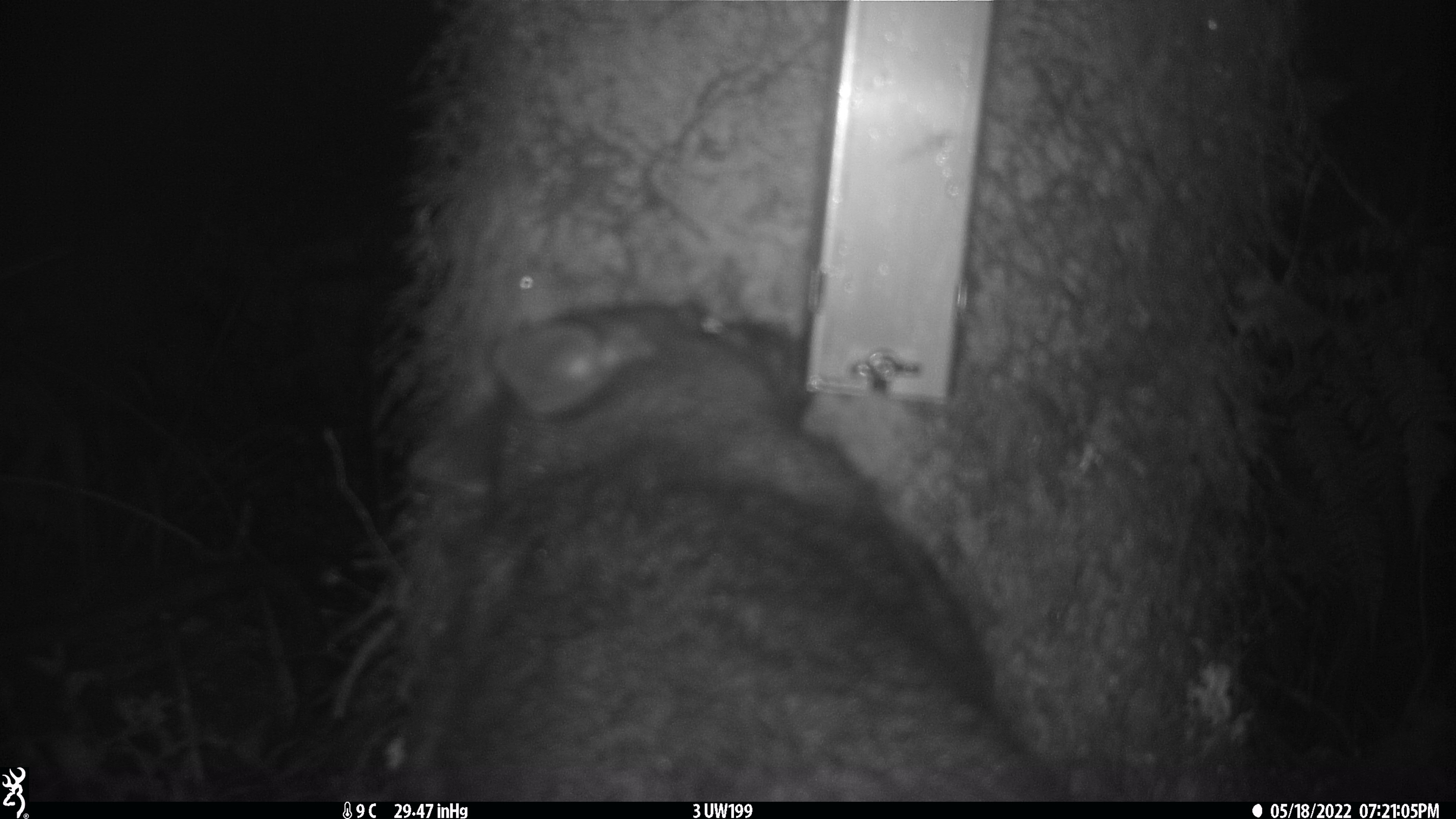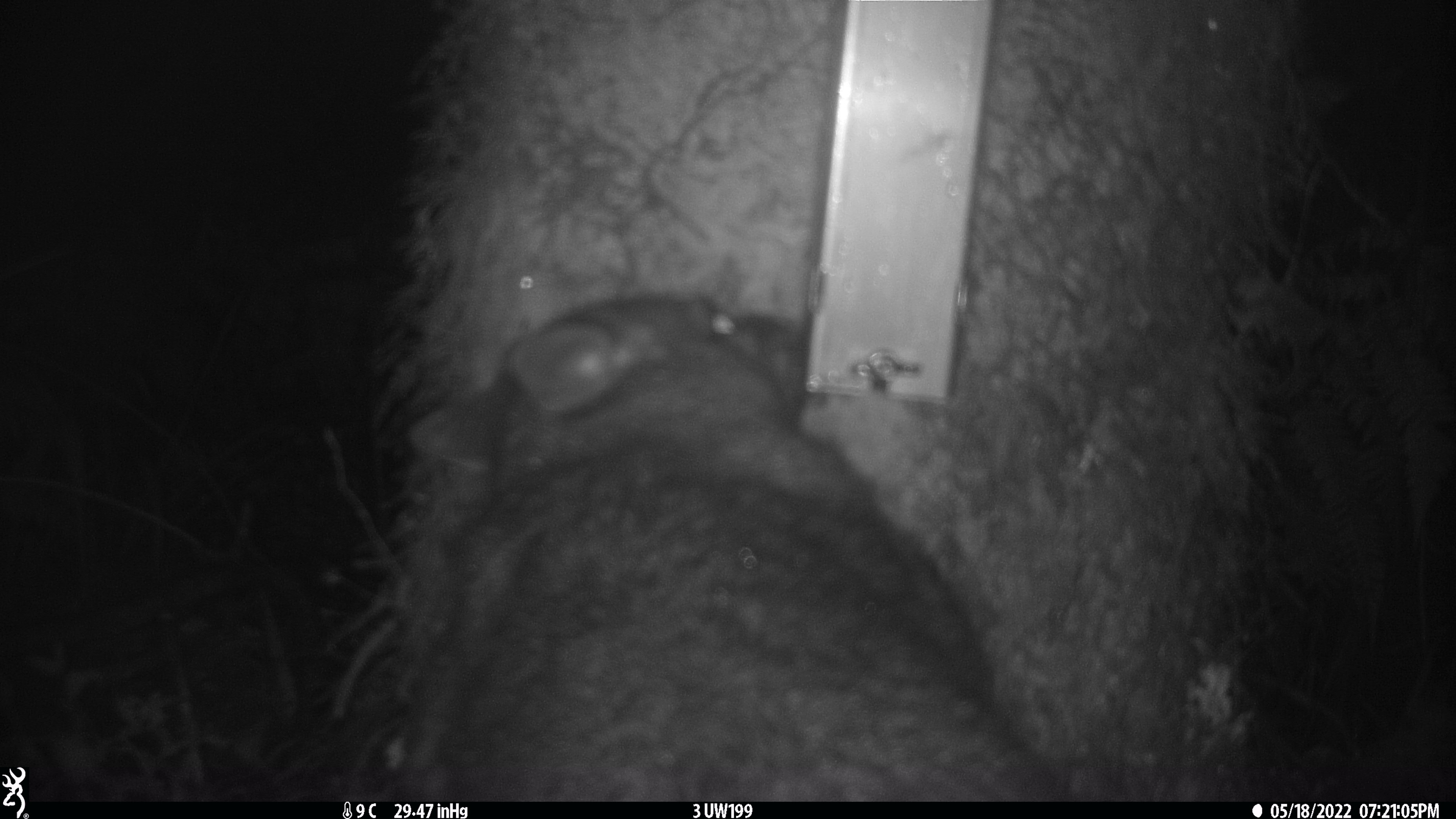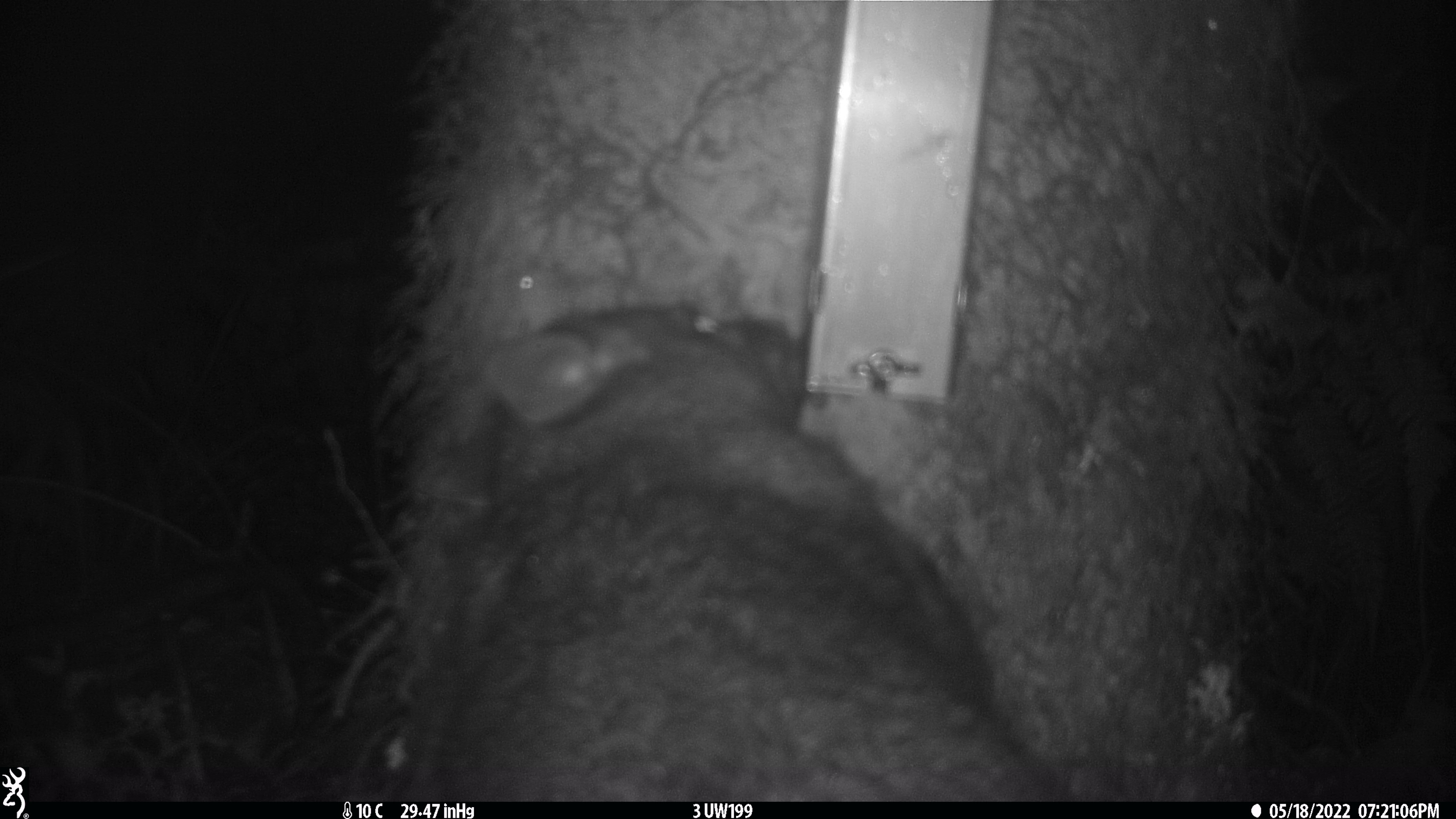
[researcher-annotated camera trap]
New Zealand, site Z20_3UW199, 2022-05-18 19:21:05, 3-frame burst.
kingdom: Animalia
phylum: Chordata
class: Mammalia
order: Diprotodontia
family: Phalangeridae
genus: Trichosurus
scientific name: Trichosurus vulpecula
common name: common brushtail possum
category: possum